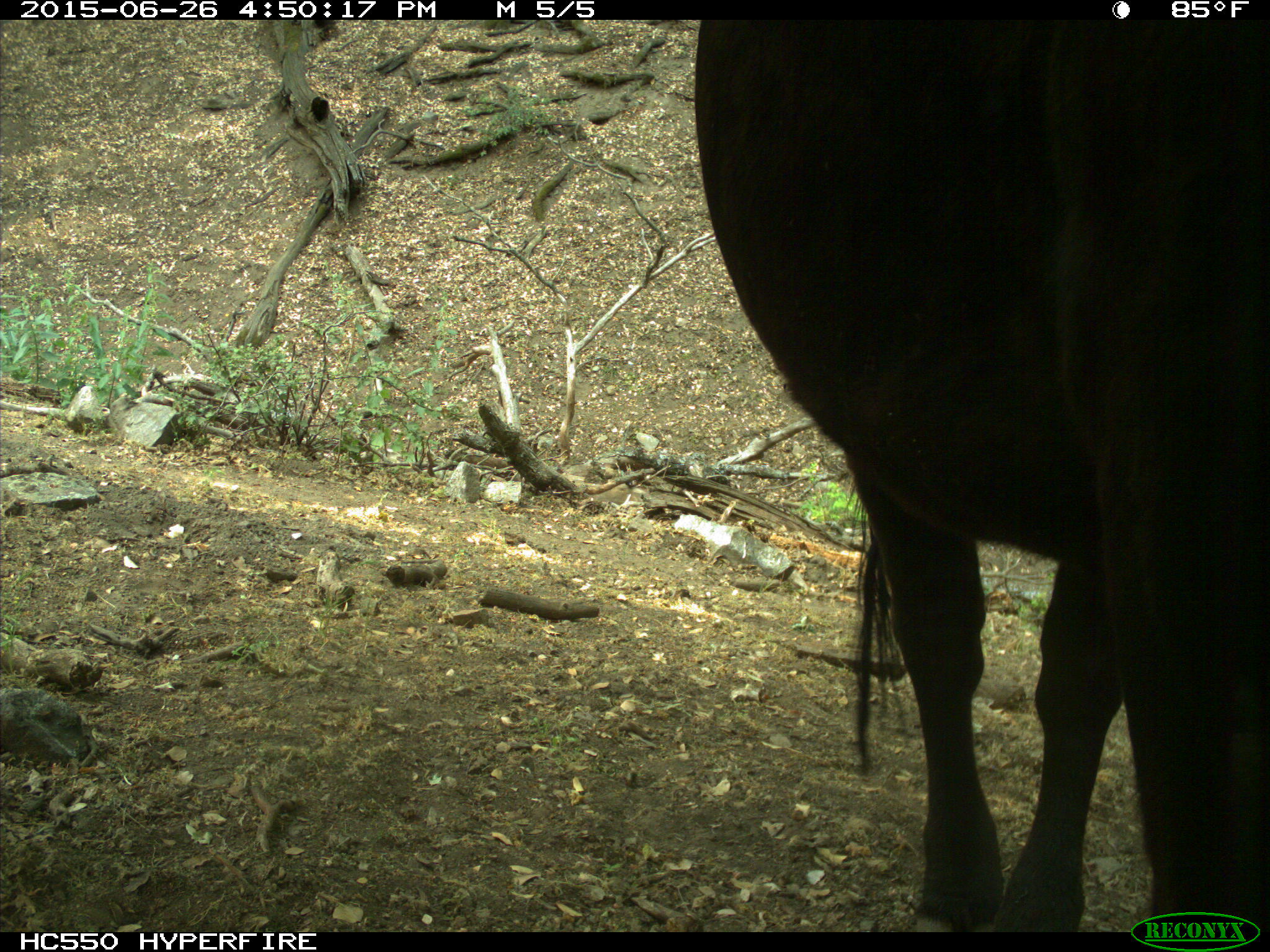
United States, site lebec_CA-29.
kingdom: Animalia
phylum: Chordata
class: Mammalia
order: Artiodactyla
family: Bovidae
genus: Bos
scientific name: Bos taurus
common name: domestic cow